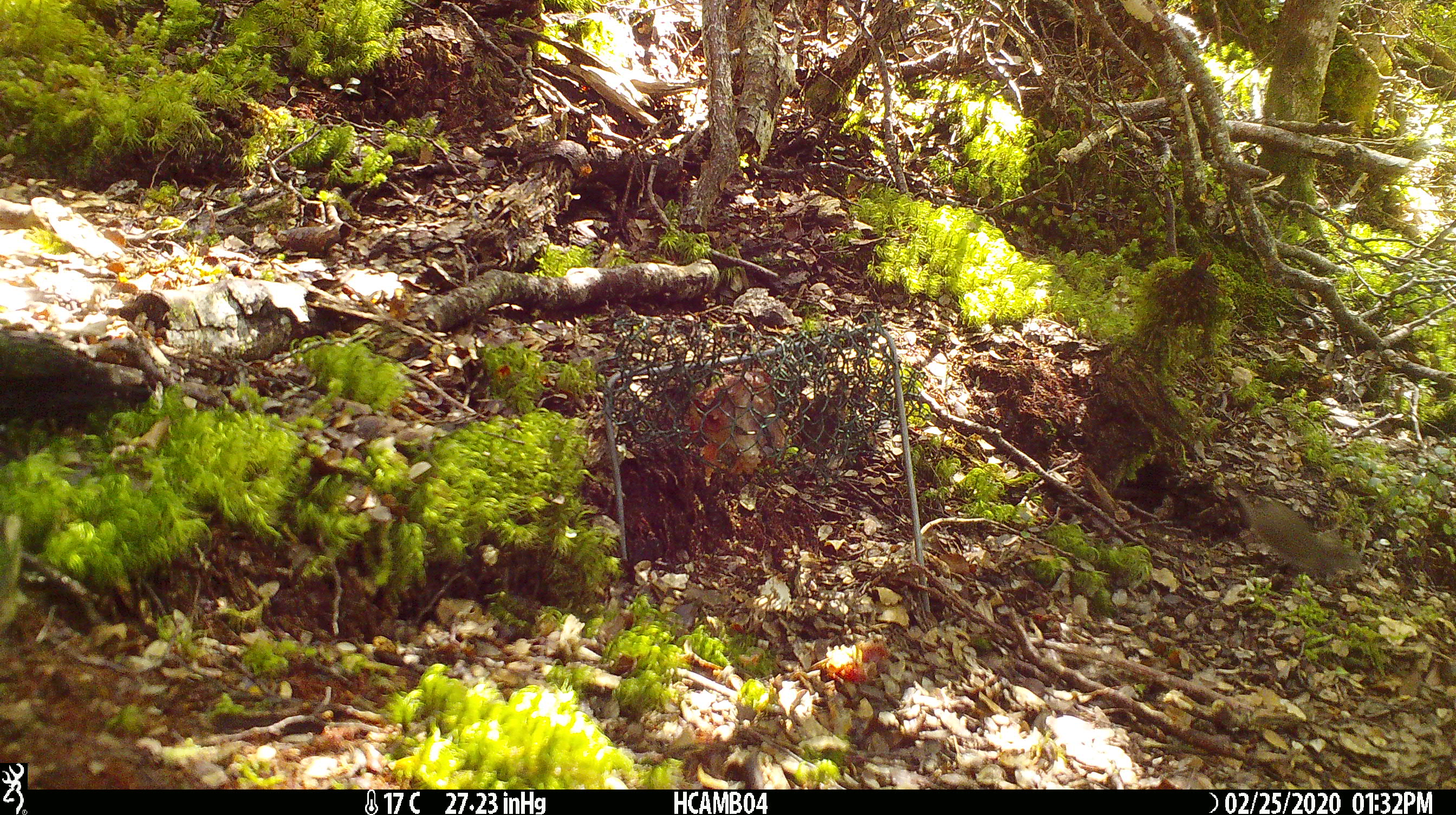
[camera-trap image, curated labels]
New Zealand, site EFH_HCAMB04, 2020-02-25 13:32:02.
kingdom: Animalia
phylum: Chordata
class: Mammalia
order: Rodentia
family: Muridae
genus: Mus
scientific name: Mus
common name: mouse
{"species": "mouse (Mus)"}